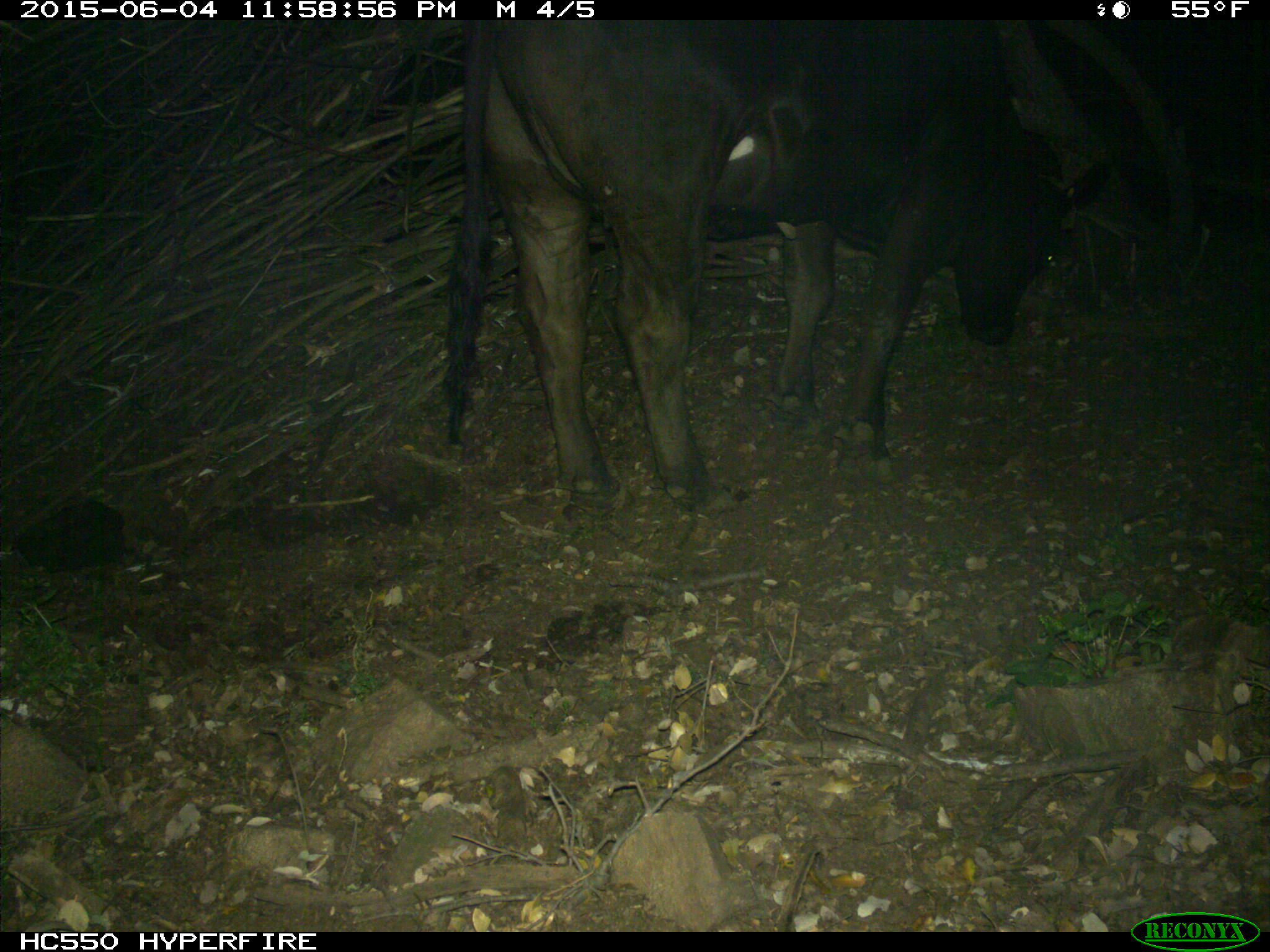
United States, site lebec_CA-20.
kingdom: Animalia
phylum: Chordata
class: Mammalia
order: Artiodactyla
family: Bovidae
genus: Bos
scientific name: Bos taurus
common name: domestic cow